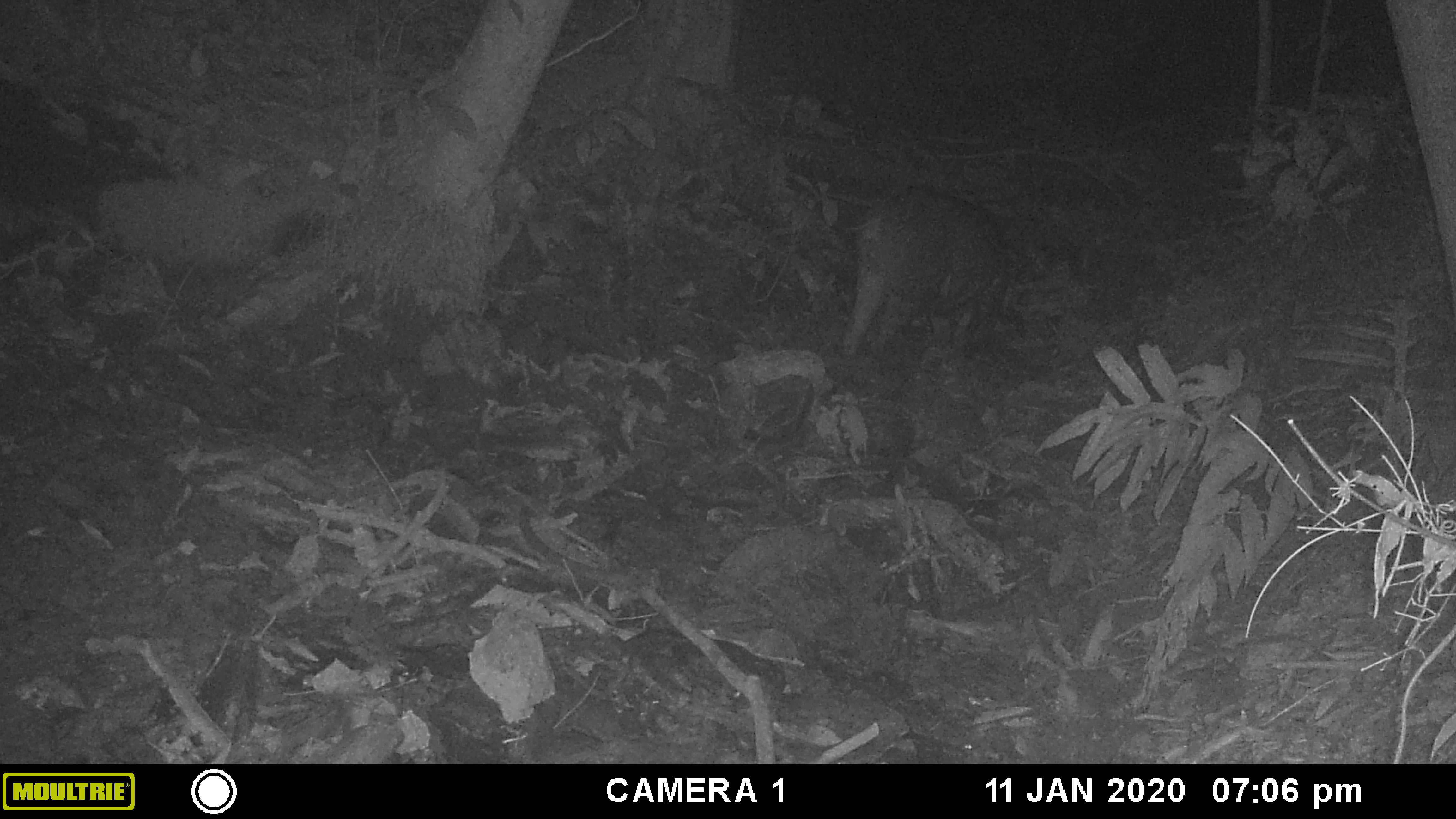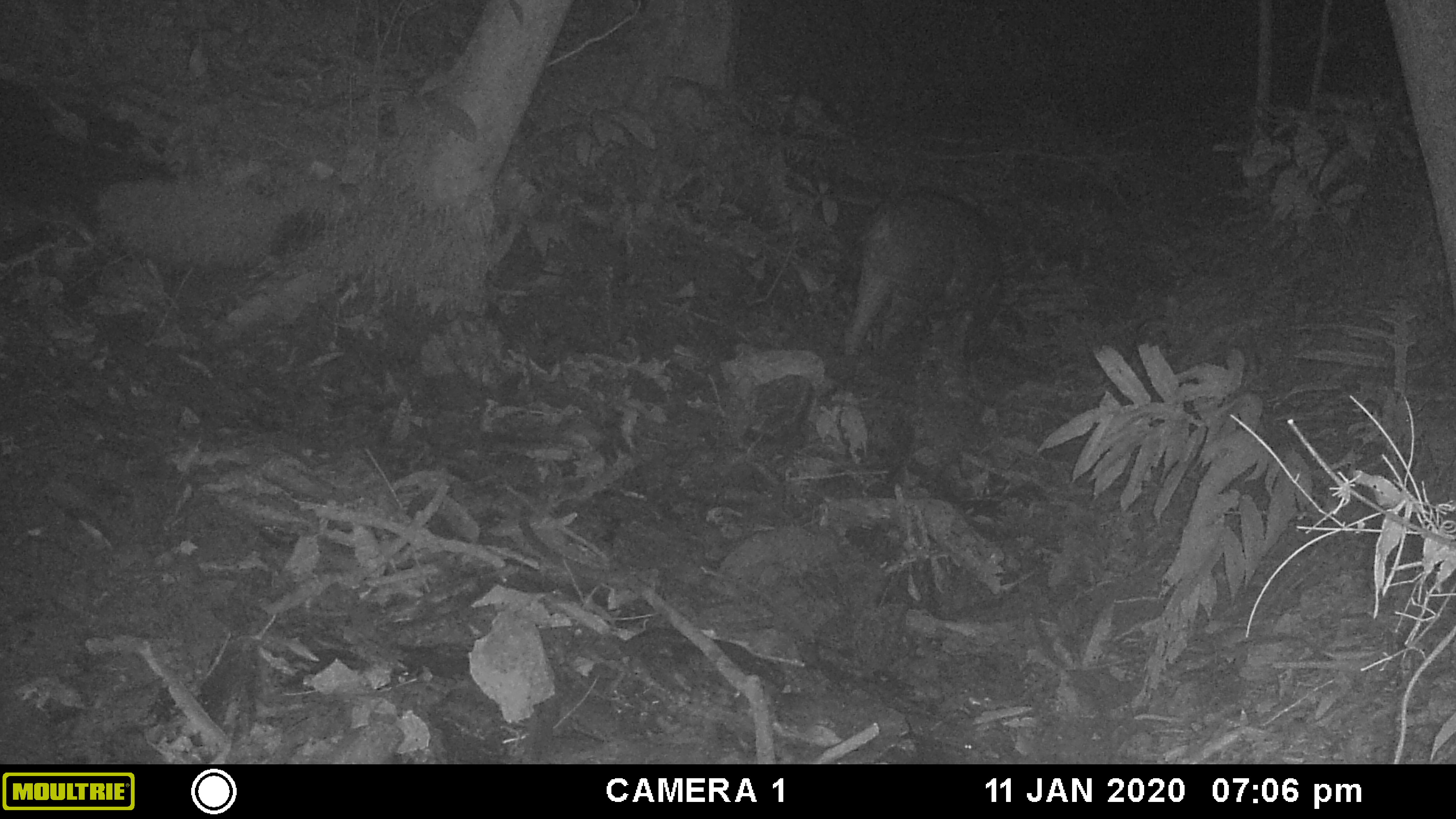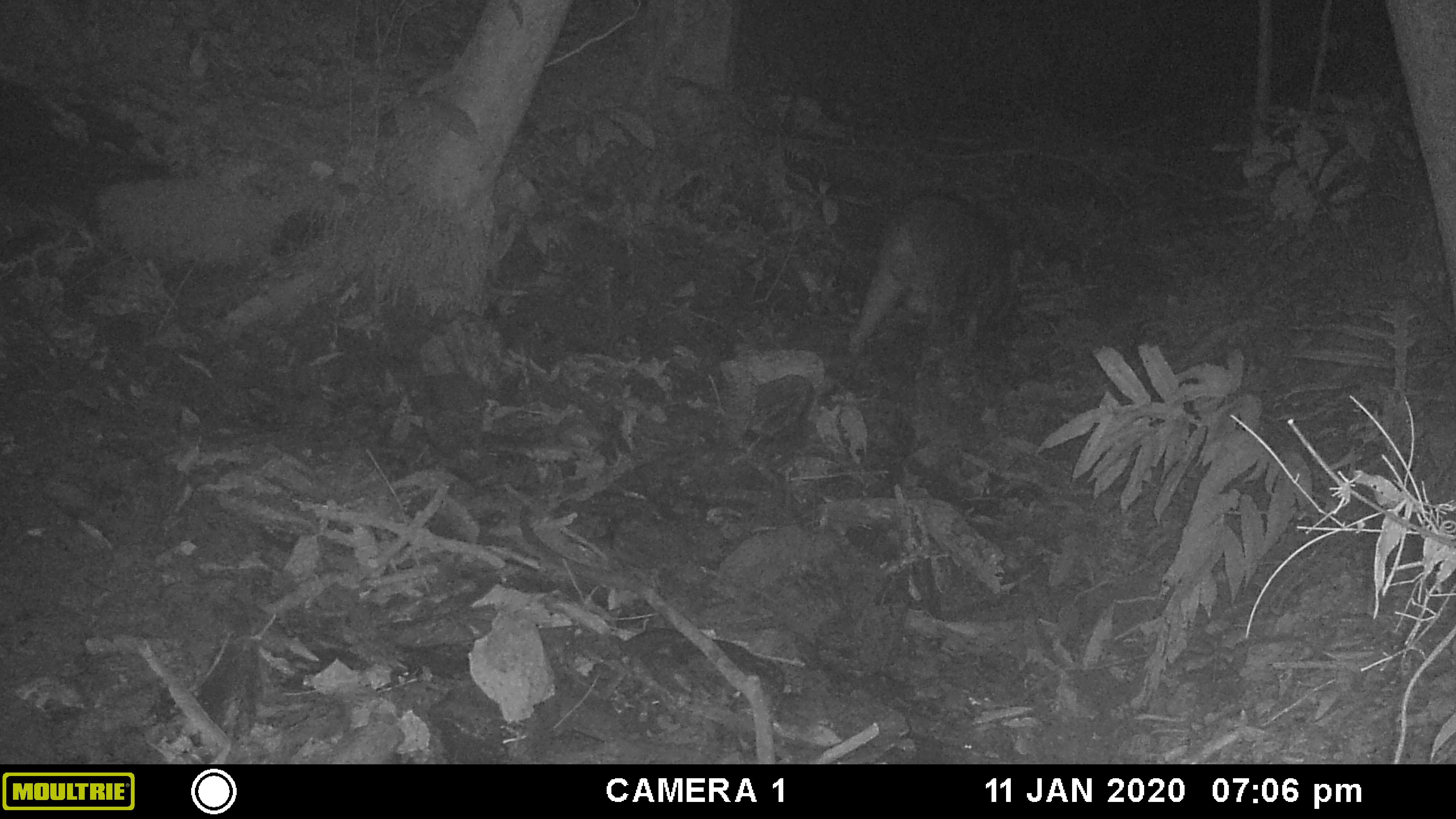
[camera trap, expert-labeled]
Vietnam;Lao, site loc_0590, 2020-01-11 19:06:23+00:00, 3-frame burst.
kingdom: Animalia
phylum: Chordata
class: Mammalia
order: Artiodactyla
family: Suidae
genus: Sus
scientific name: Sus scrofa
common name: eurasian wild pig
Eurasian wild pig (Sus scrofa). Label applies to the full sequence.